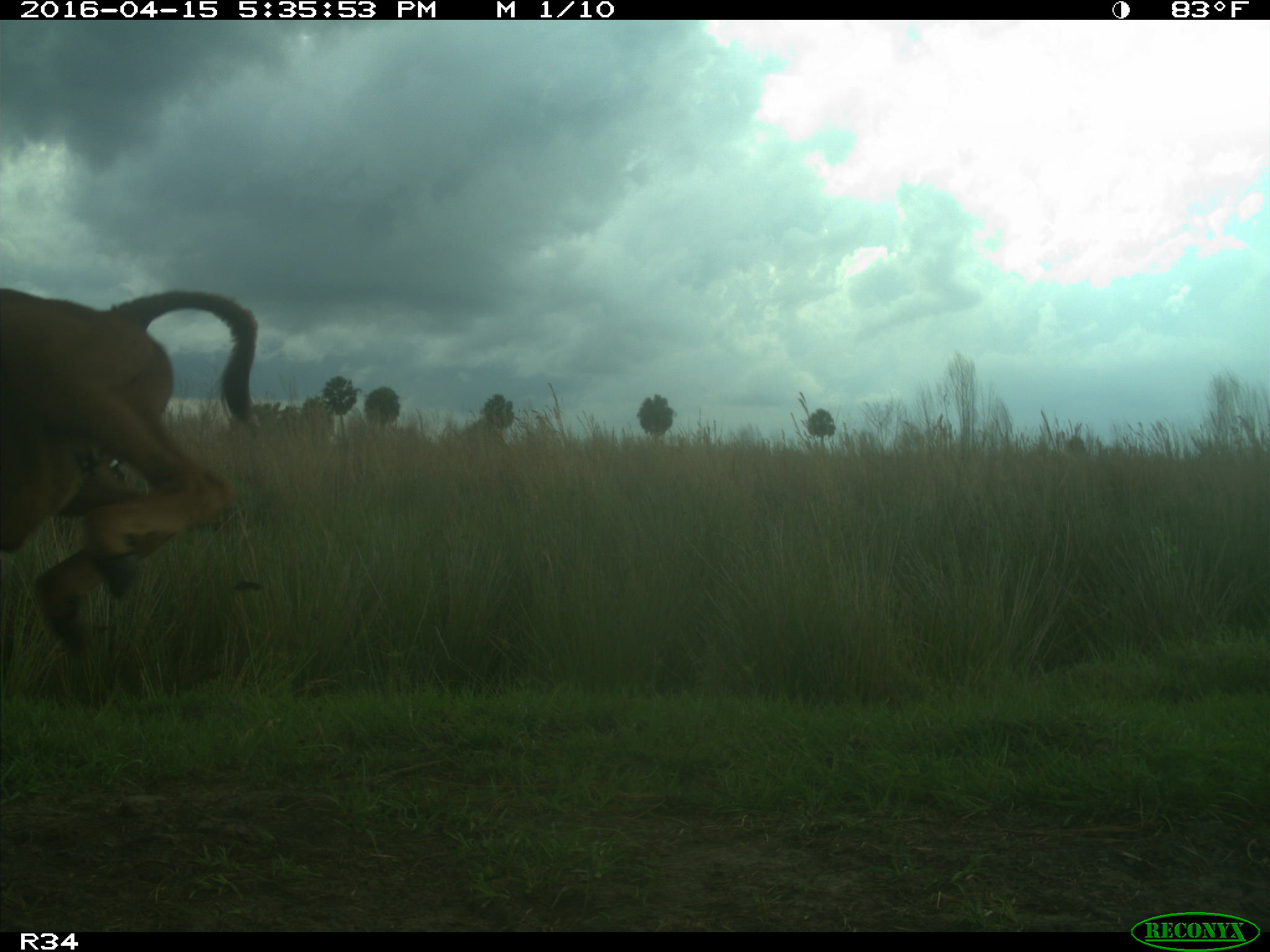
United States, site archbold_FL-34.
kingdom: Animalia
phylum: Chordata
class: Mammalia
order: Artiodactyla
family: Bovidae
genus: Bos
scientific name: Bos taurus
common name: domestic cow